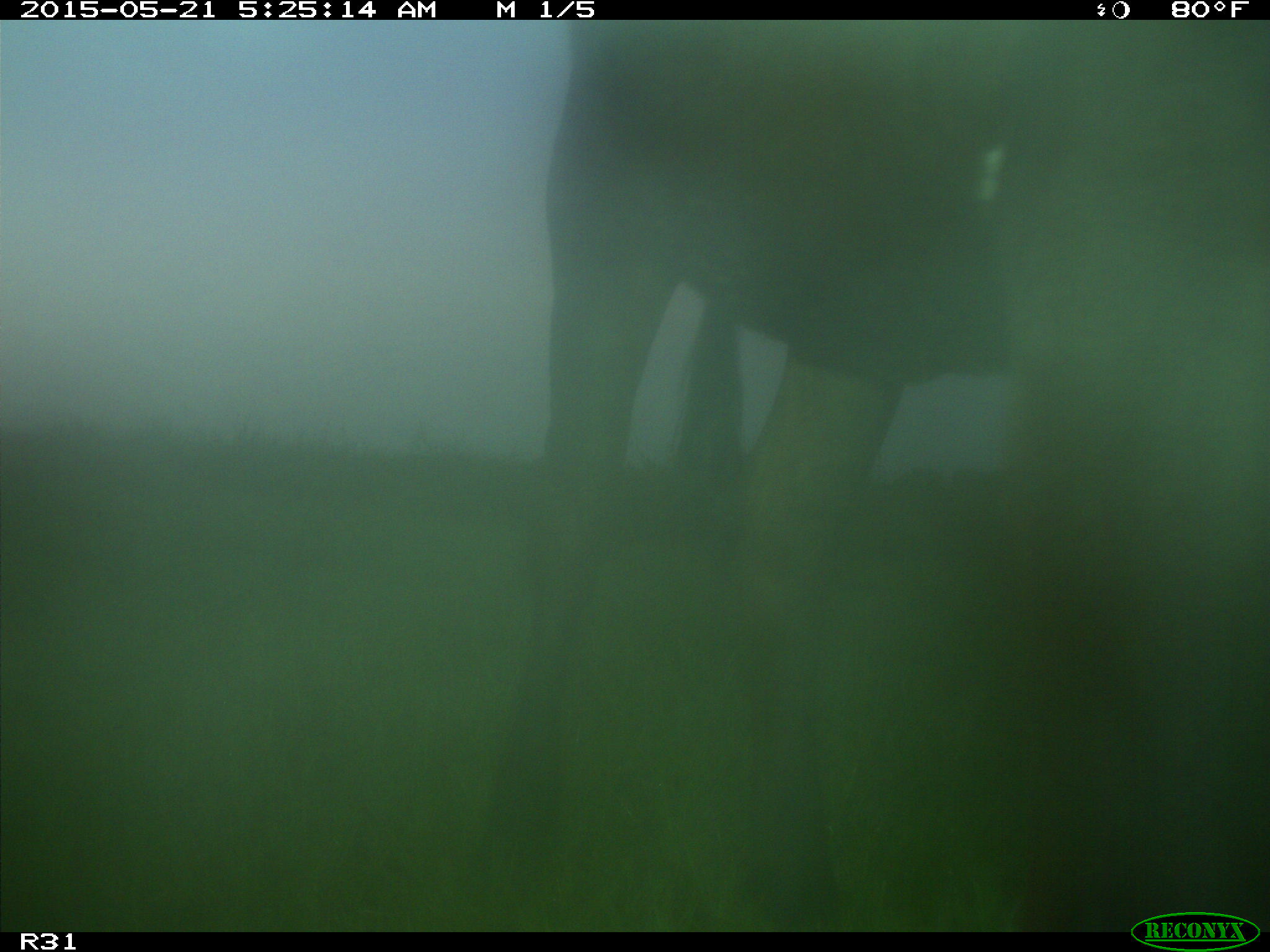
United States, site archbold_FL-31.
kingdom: Animalia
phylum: Chordata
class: Mammalia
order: Artiodactyla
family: Bovidae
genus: Bos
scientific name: Bos taurus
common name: domestic cow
Bos taurus (domestic cow).